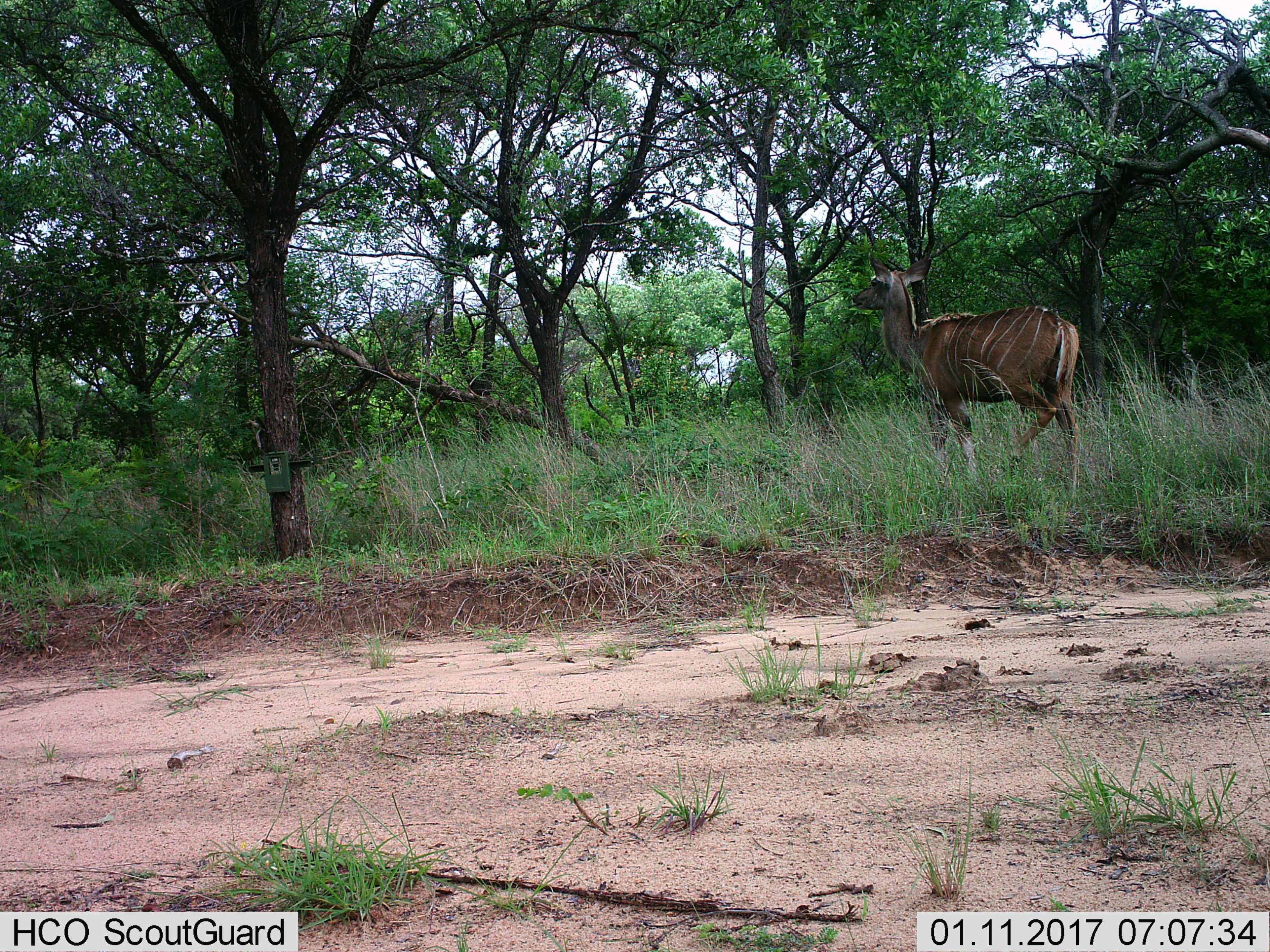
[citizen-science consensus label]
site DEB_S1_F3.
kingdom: Animalia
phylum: Chordata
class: Mammalia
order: Artiodactyla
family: Bovidae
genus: Tragelaphus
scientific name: Tragelaphus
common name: kudu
Kudu (Tragelaphus), count 1. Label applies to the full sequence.